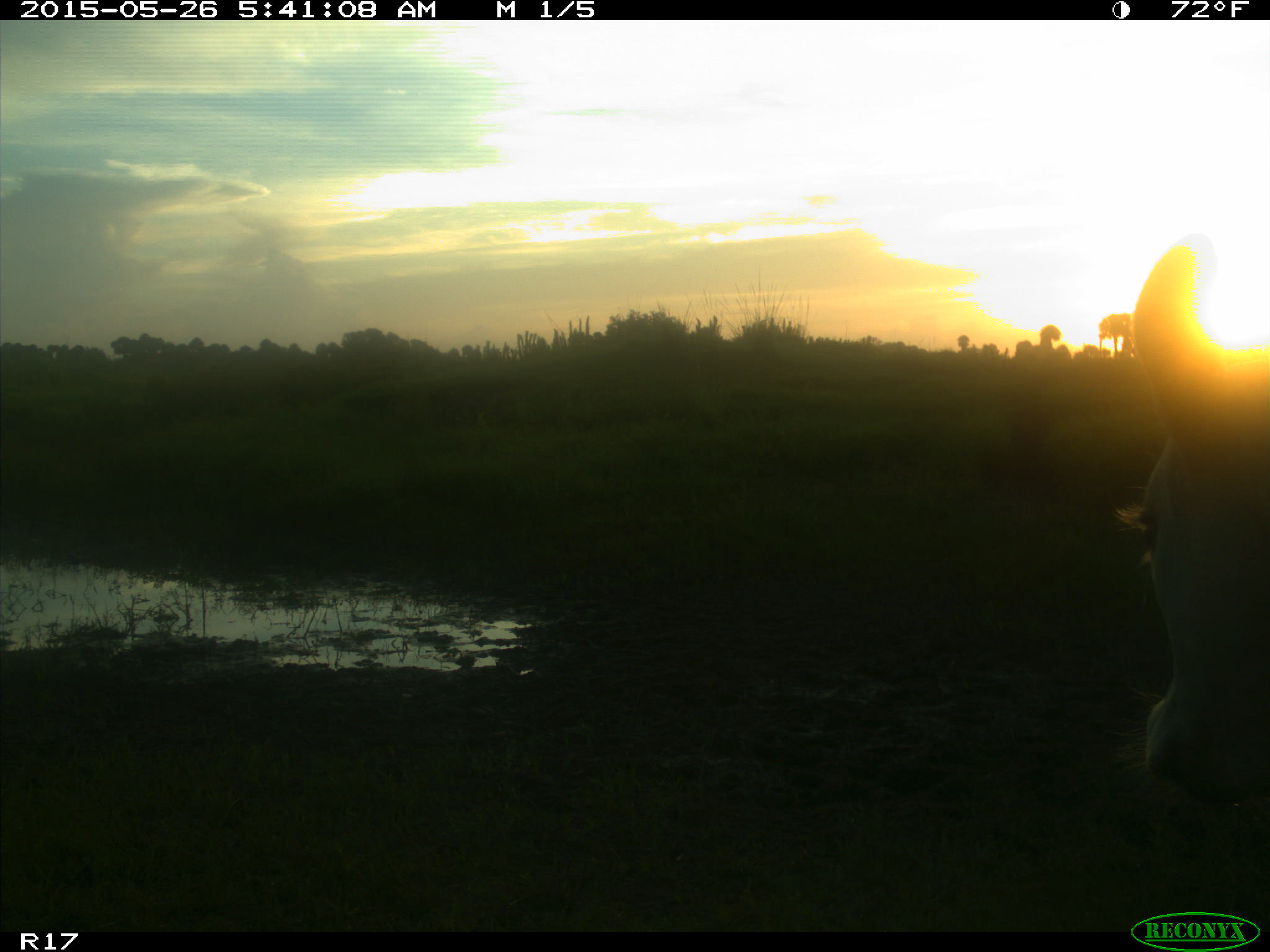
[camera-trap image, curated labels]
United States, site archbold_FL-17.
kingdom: Animalia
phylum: Chordata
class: Mammalia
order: Artiodactyla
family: Bovidae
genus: Bos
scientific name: Bos taurus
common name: domestic cow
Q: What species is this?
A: Bos taurus (domestic cow).